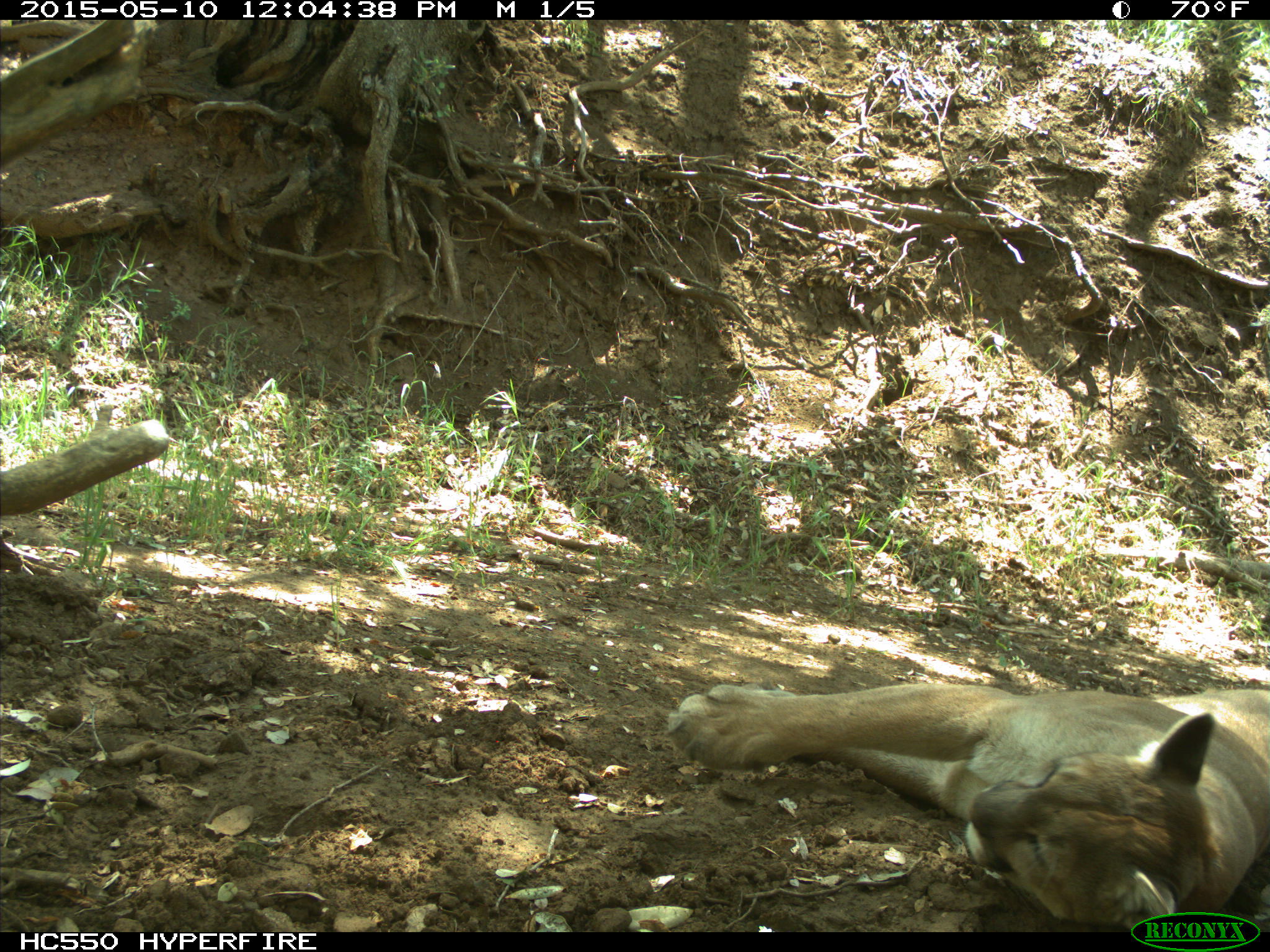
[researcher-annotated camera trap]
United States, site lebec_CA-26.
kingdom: Animalia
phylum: Chordata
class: Mammalia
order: Carnivora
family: Felidae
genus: Puma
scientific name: Puma concolor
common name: mountain lion